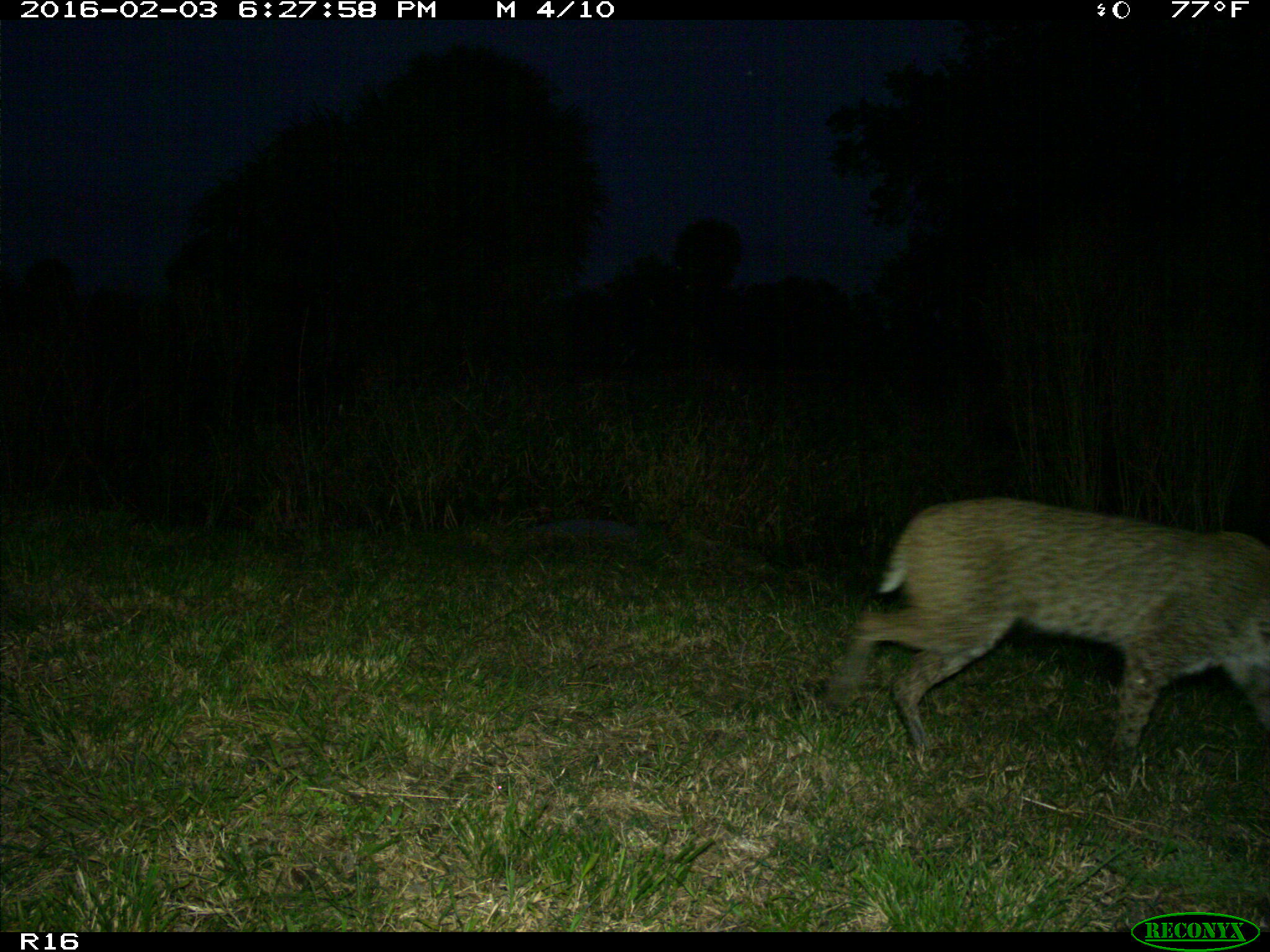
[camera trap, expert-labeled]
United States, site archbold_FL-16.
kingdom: Animalia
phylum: Chordata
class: Mammalia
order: Carnivora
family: Felidae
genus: Lynx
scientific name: Lynx rufus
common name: bobcat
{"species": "Lynx rufus (bobcat)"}